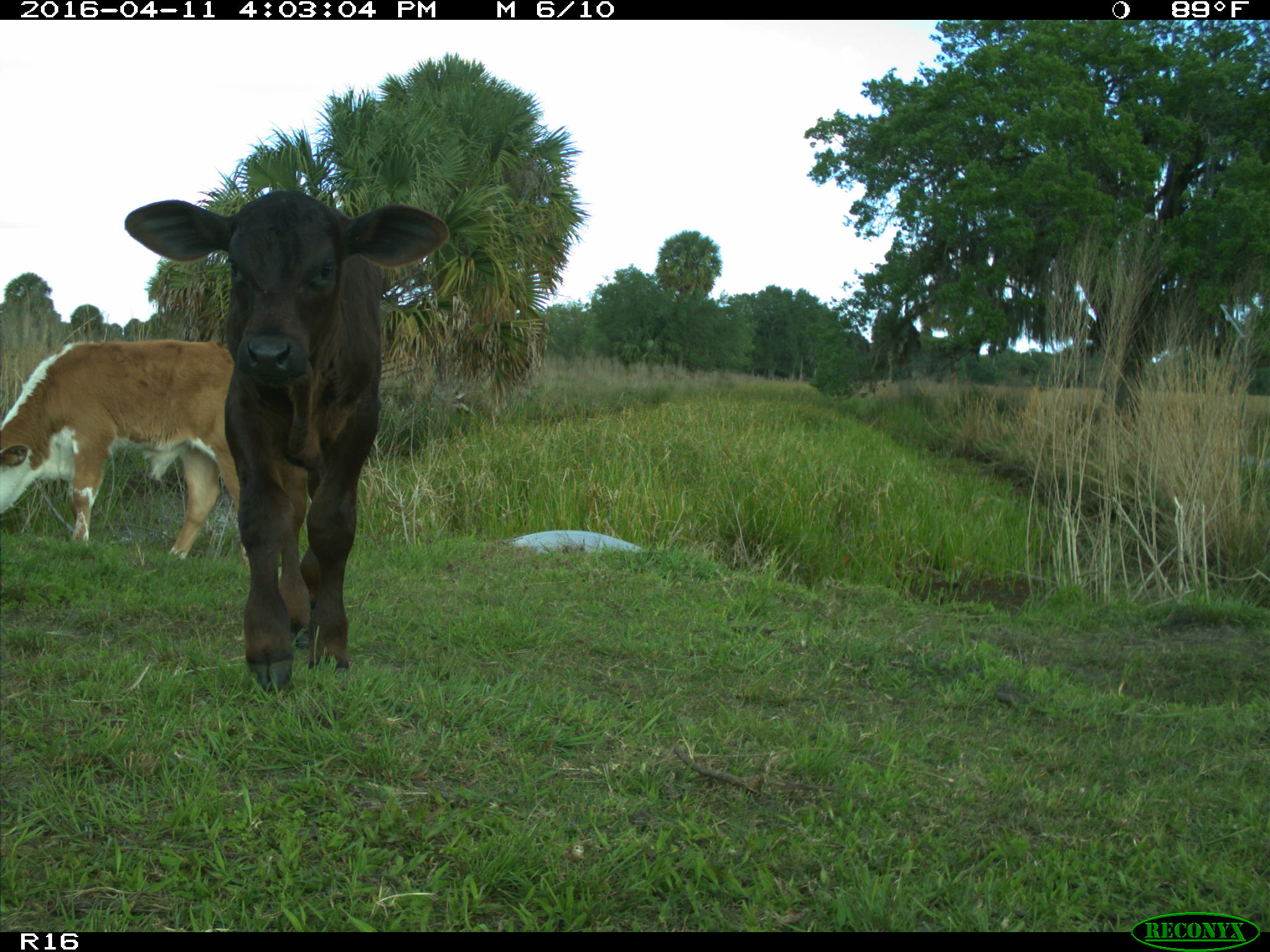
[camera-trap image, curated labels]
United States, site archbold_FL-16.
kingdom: Animalia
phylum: Chordata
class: Mammalia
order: Artiodactyla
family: Bovidae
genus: Bos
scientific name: Bos taurus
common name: domestic cow